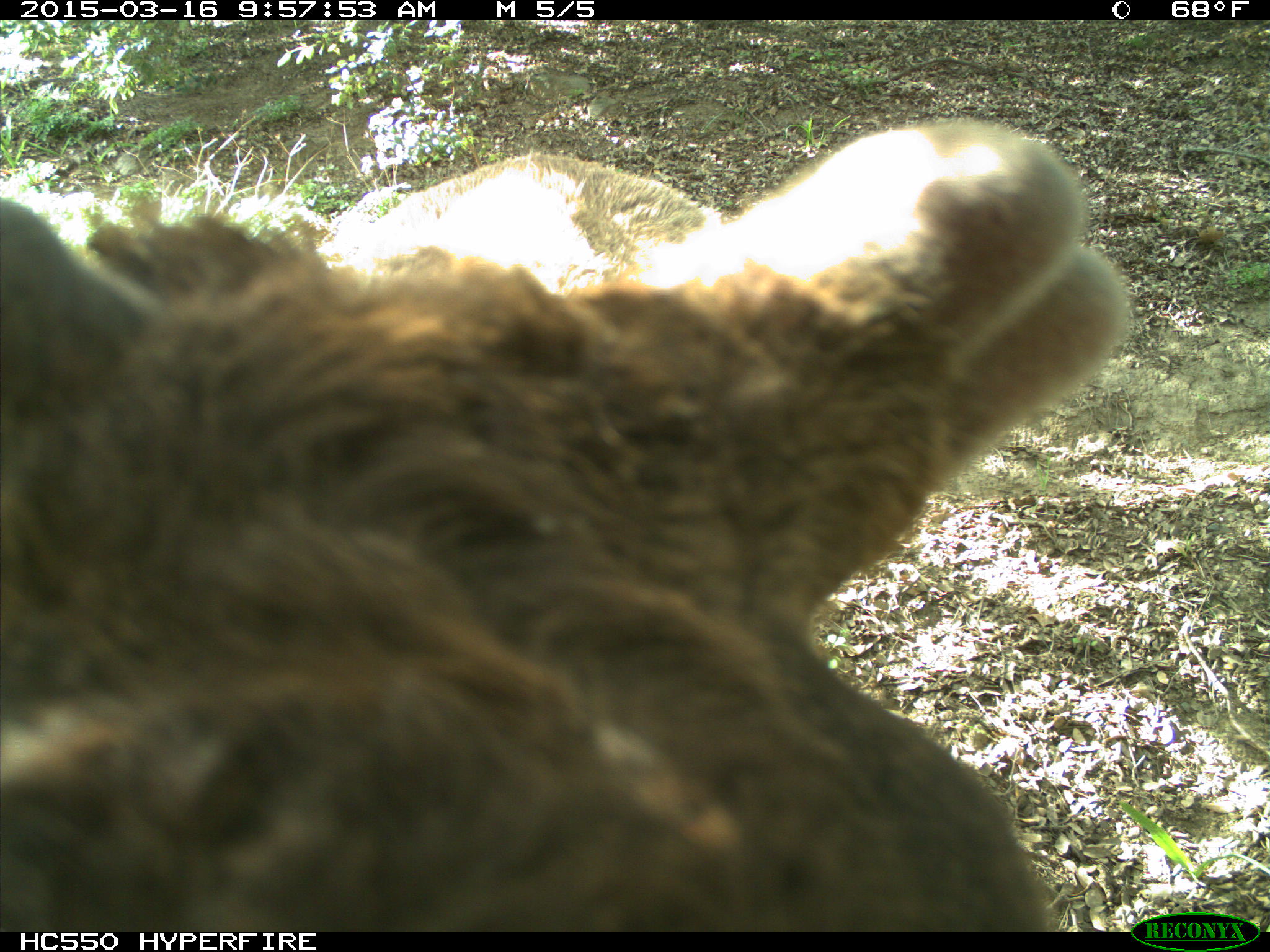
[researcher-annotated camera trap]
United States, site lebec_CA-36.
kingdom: Animalia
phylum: Chordata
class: Mammalia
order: Artiodactyla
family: Cervidae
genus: Cervus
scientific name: Cervus canadensis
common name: elk